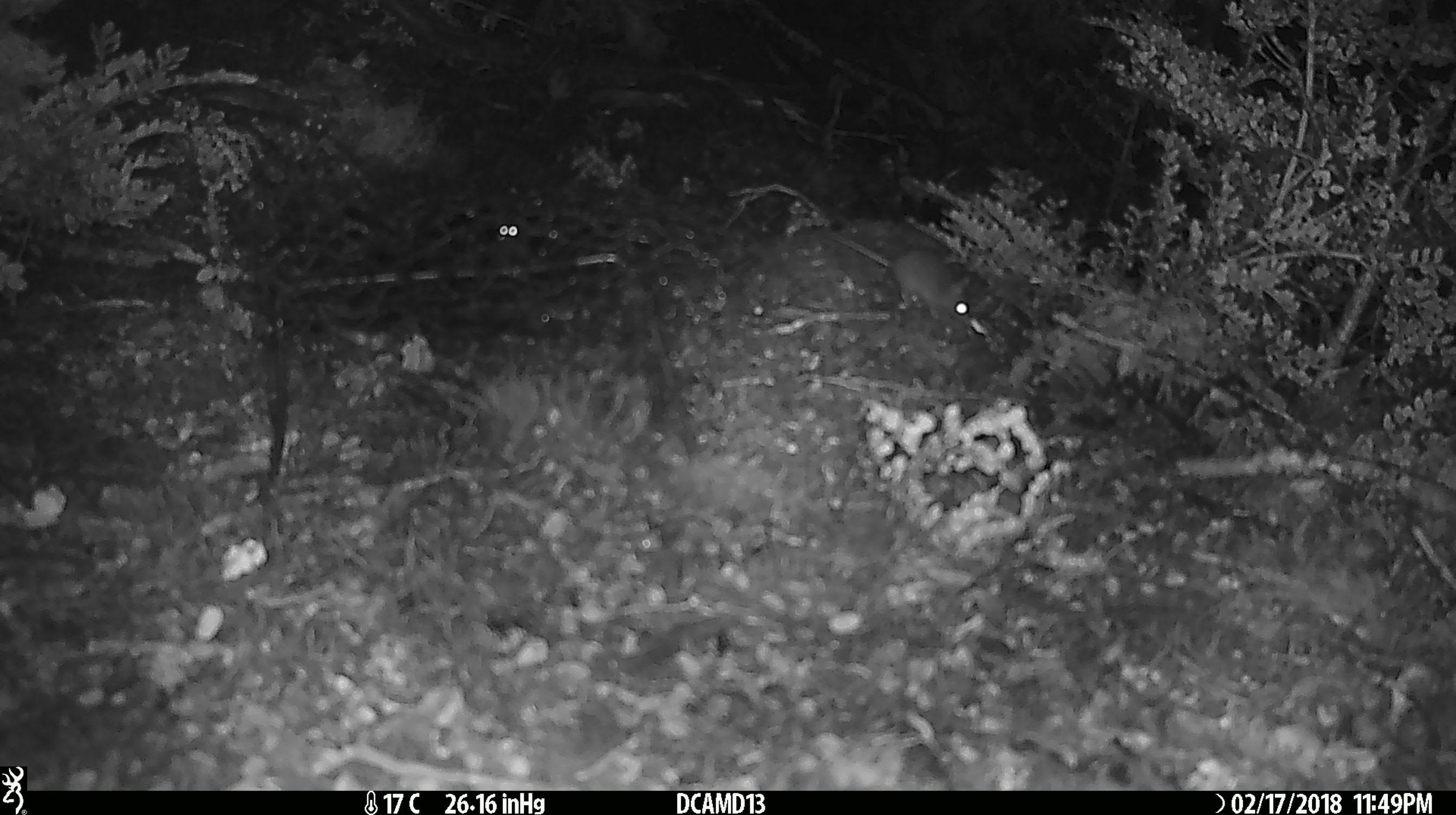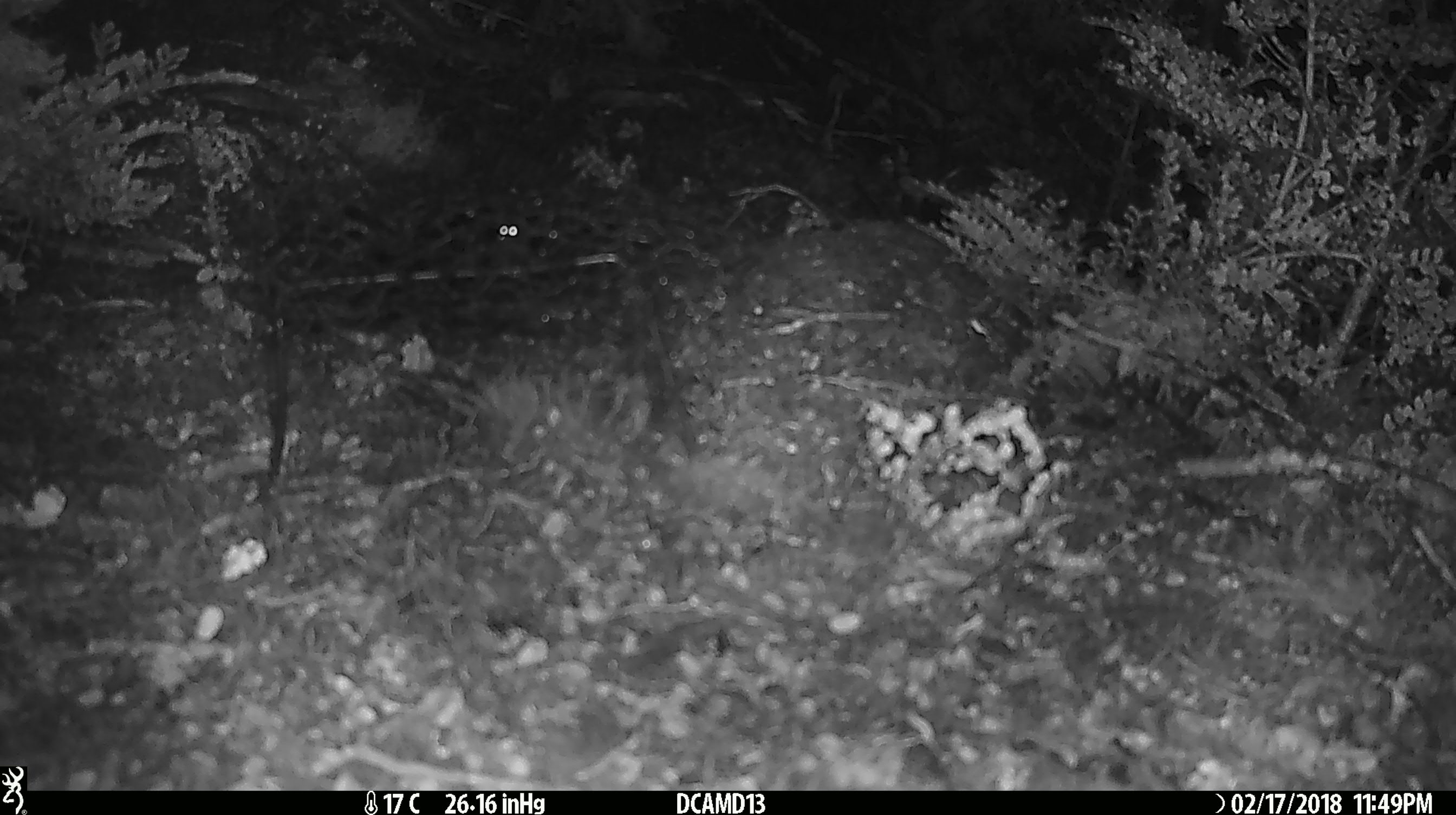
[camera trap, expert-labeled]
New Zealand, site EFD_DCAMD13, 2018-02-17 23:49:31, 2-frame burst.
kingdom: Animalia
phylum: Chordata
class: Mammalia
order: Rodentia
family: Muridae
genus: Mus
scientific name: Mus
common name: mouse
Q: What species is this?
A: Mouse (Mus).